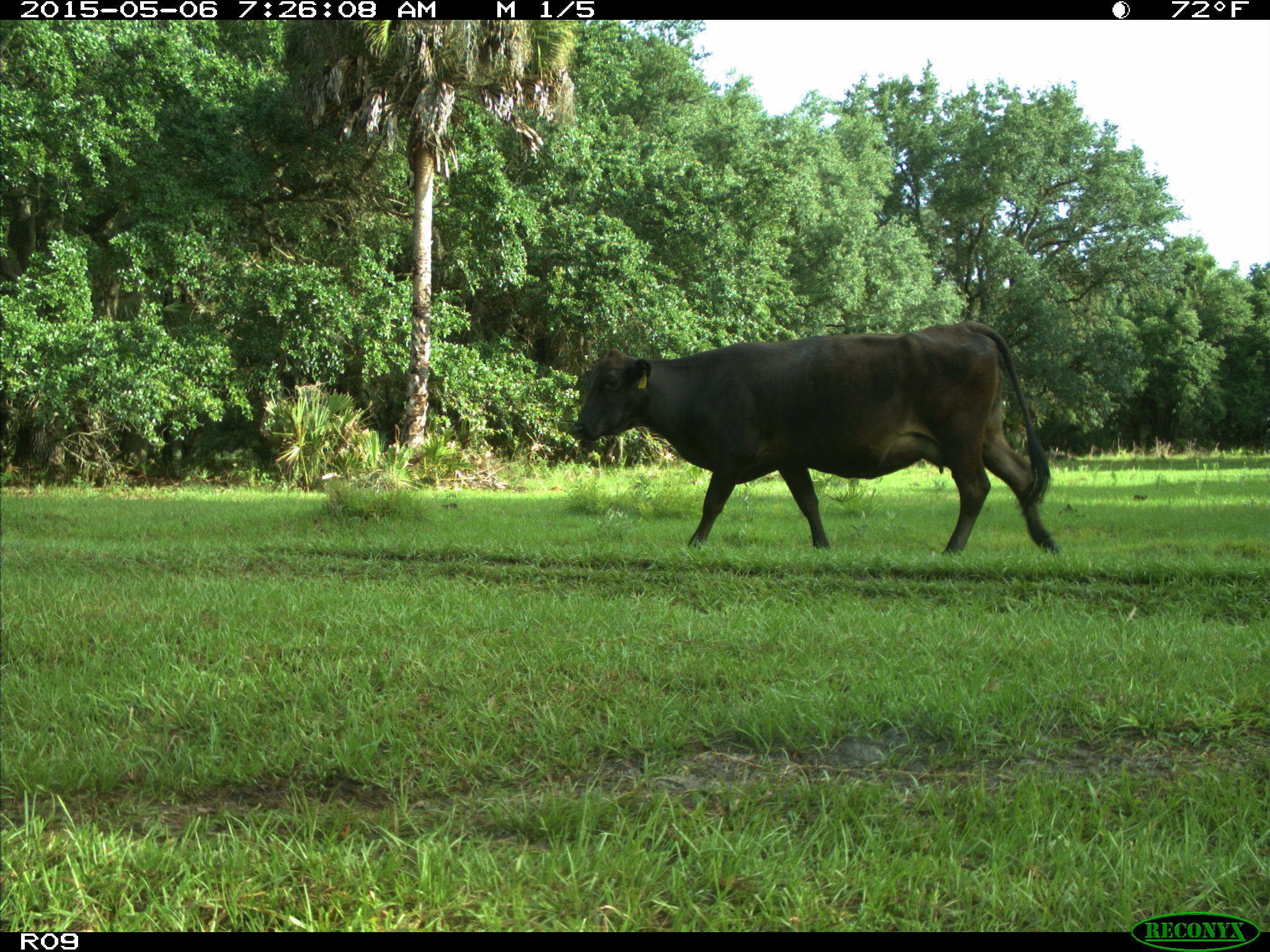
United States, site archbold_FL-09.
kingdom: Animalia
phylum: Chordata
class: Mammalia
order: Artiodactyla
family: Bovidae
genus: Bos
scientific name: Bos taurus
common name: domestic cow